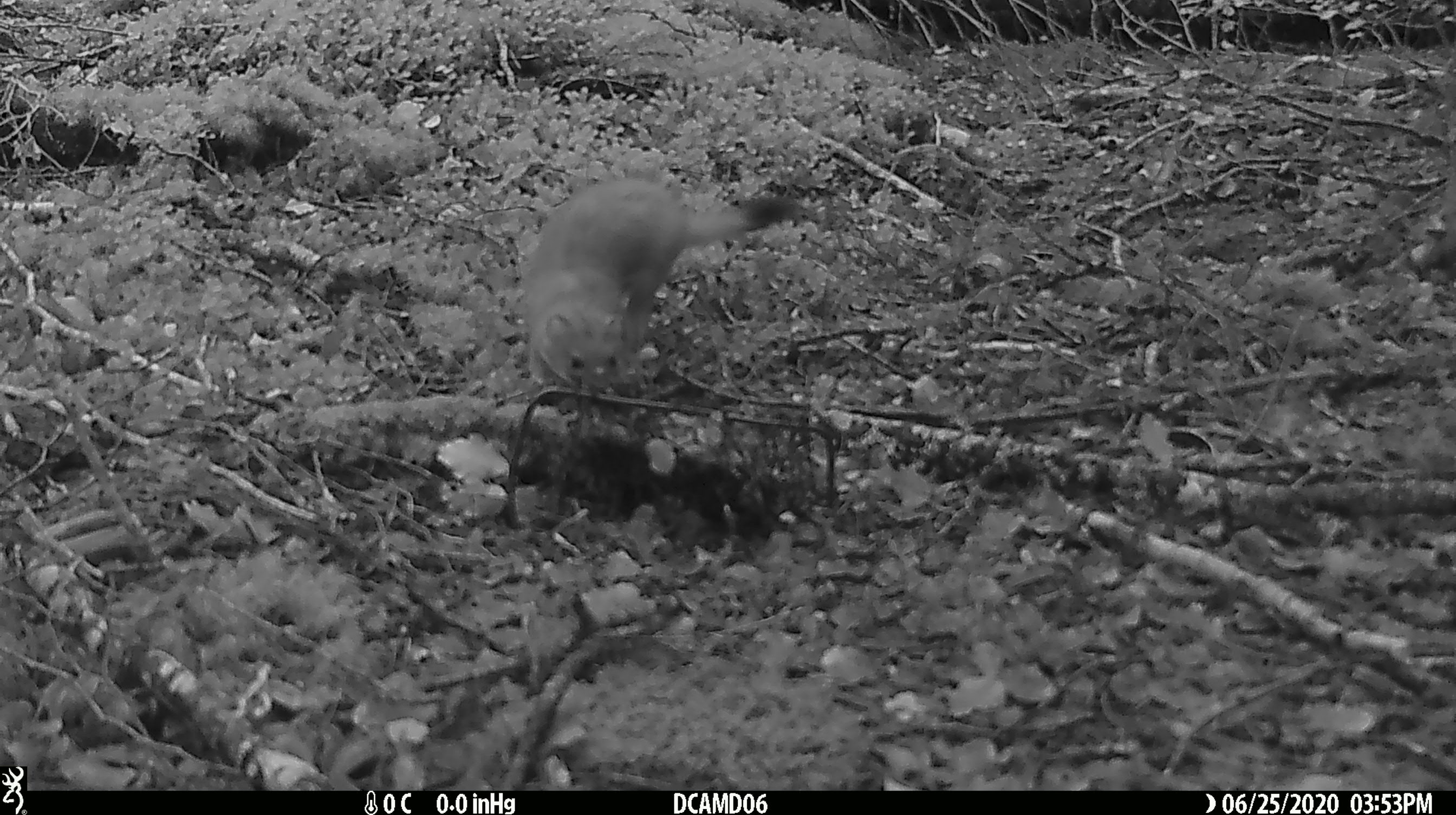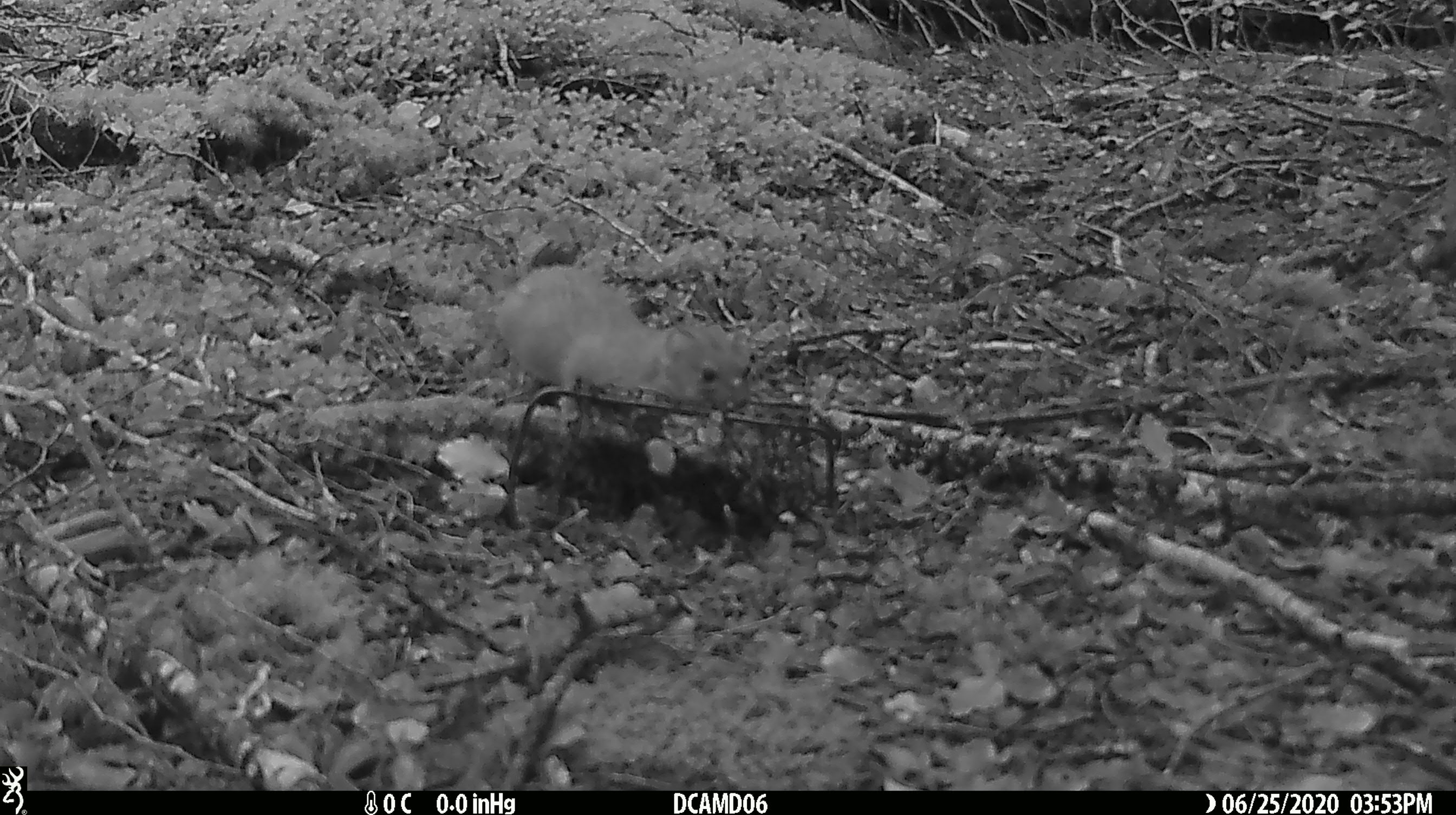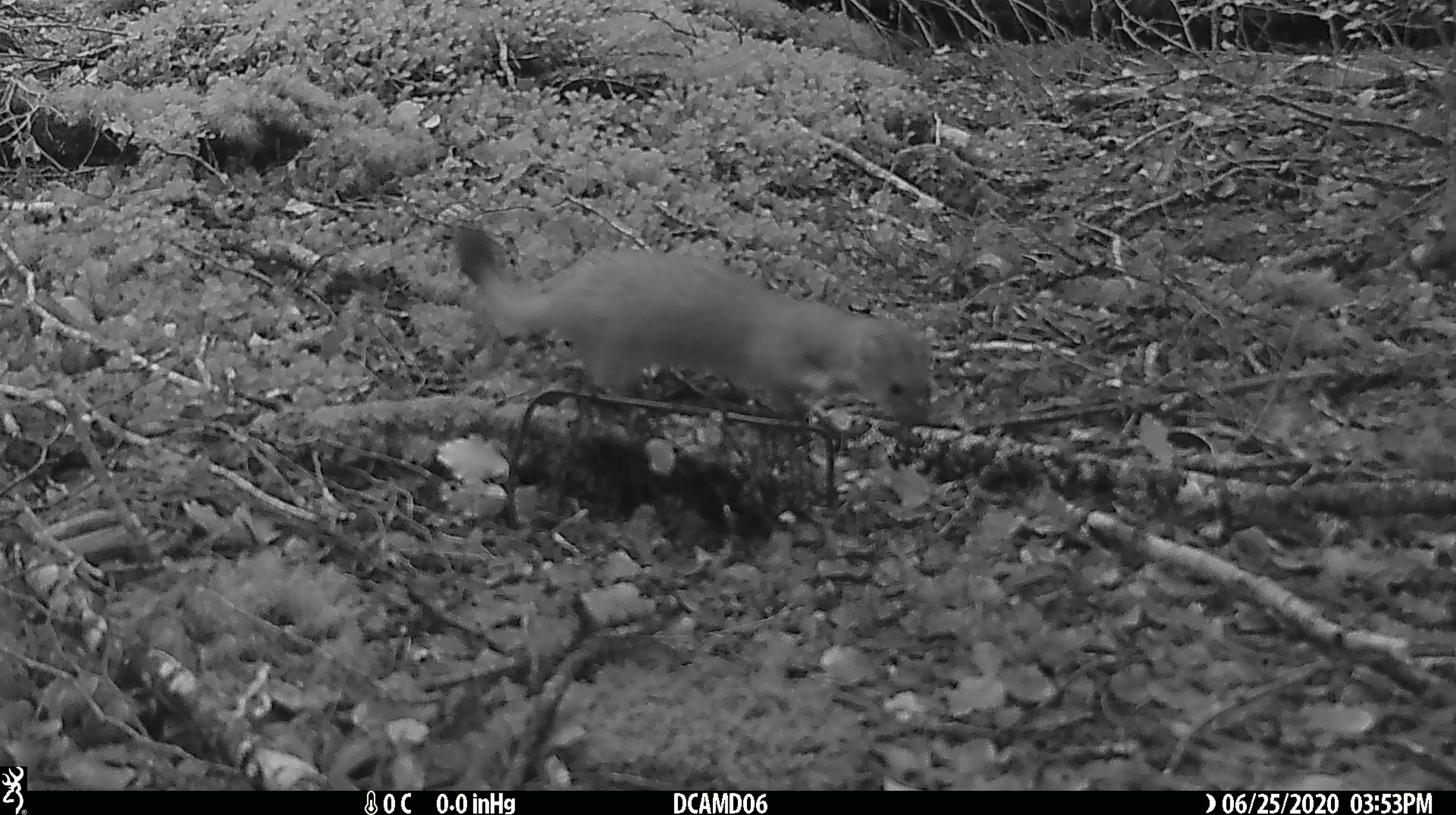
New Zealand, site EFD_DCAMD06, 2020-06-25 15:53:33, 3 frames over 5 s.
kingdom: Animalia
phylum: Chordata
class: Mammalia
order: Carnivora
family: Mustelidae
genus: Mustela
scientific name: Mustela erminea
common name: stoat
Stoat (Mustela erminea).